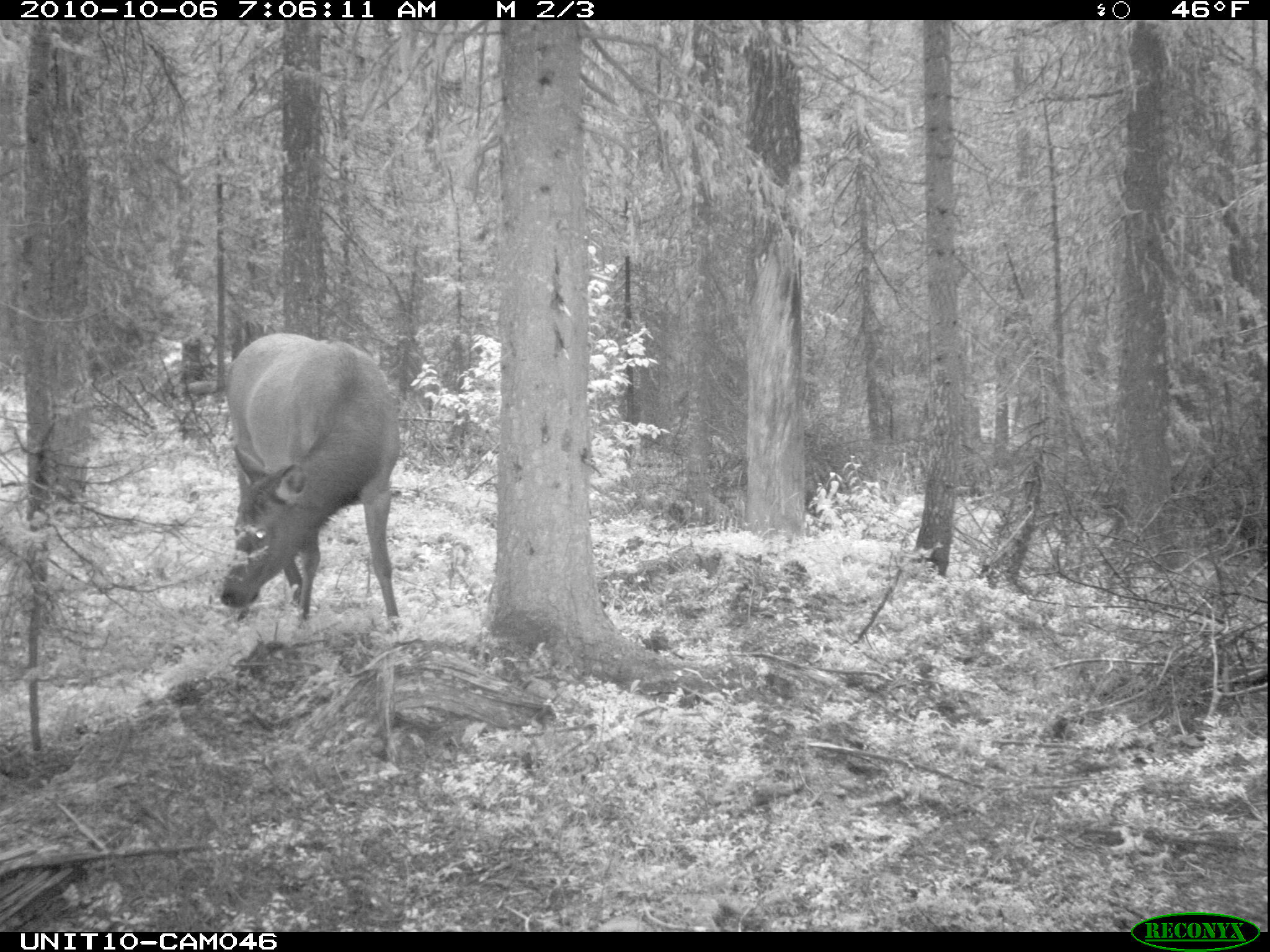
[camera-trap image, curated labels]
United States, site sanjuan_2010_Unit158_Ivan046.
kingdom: Animalia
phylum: Chordata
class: Mammalia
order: Artiodactyla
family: Cervidae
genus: Cervus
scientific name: Cervus elaphus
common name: red deer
Cervus elaphus (red deer).